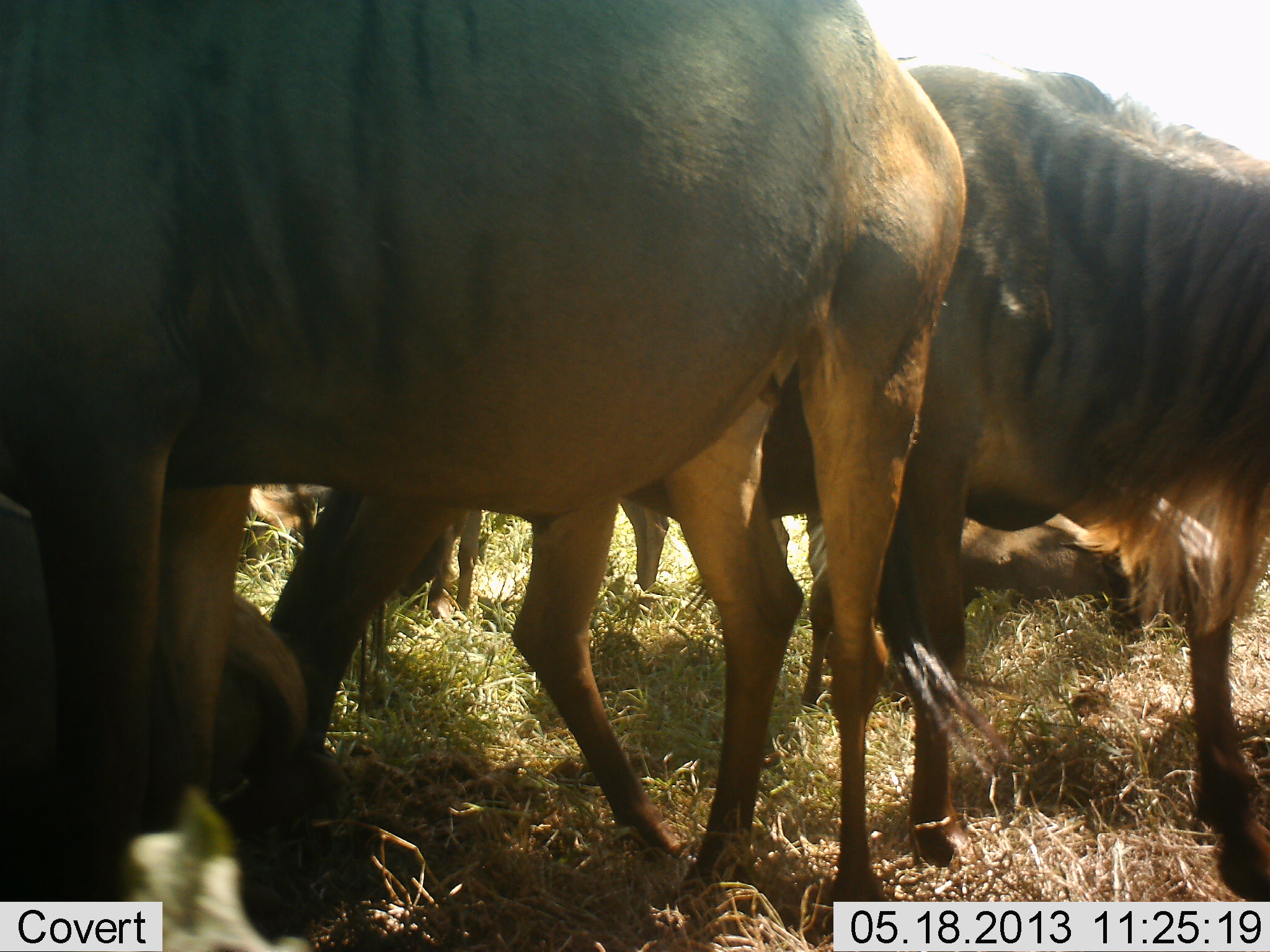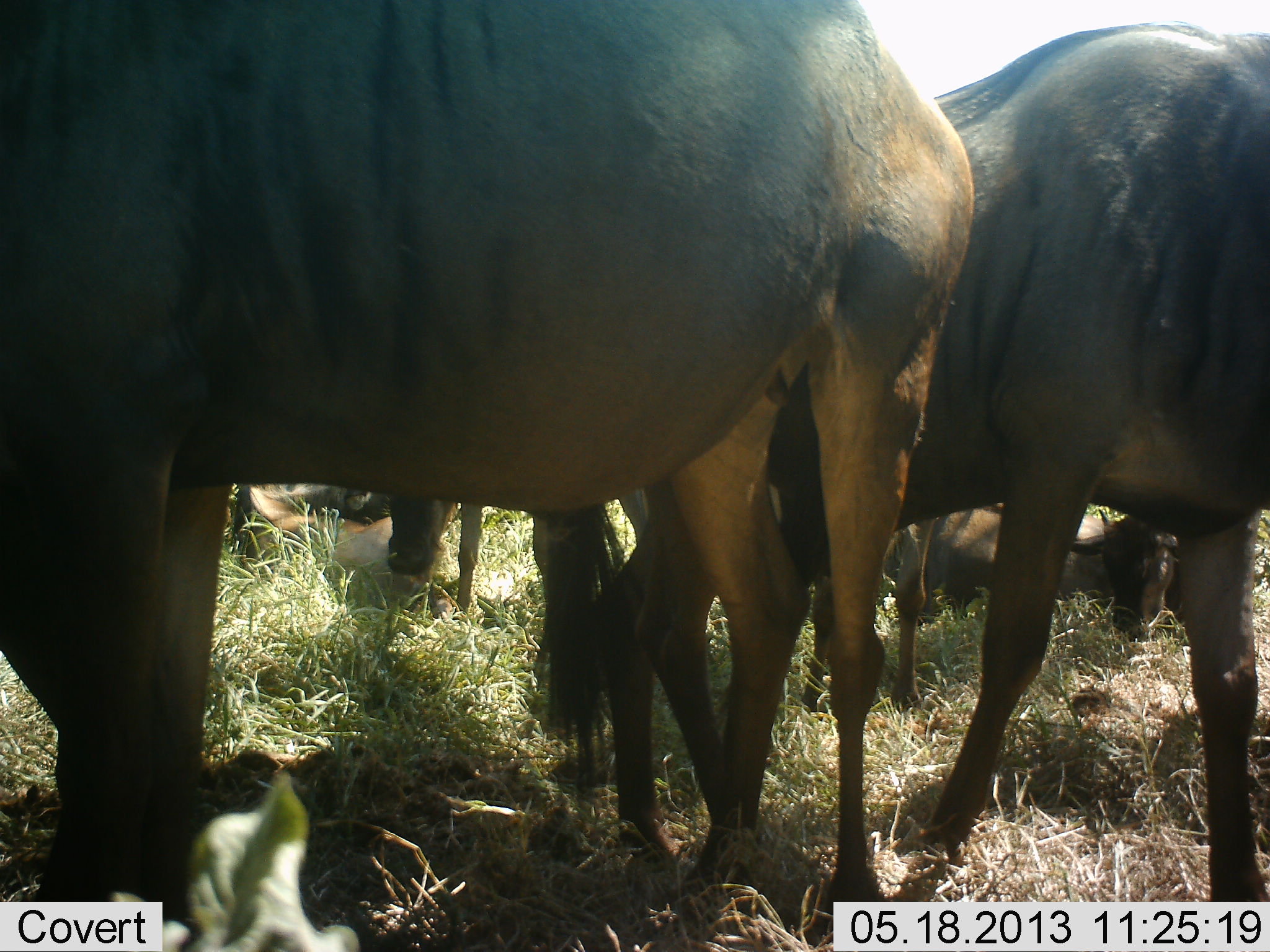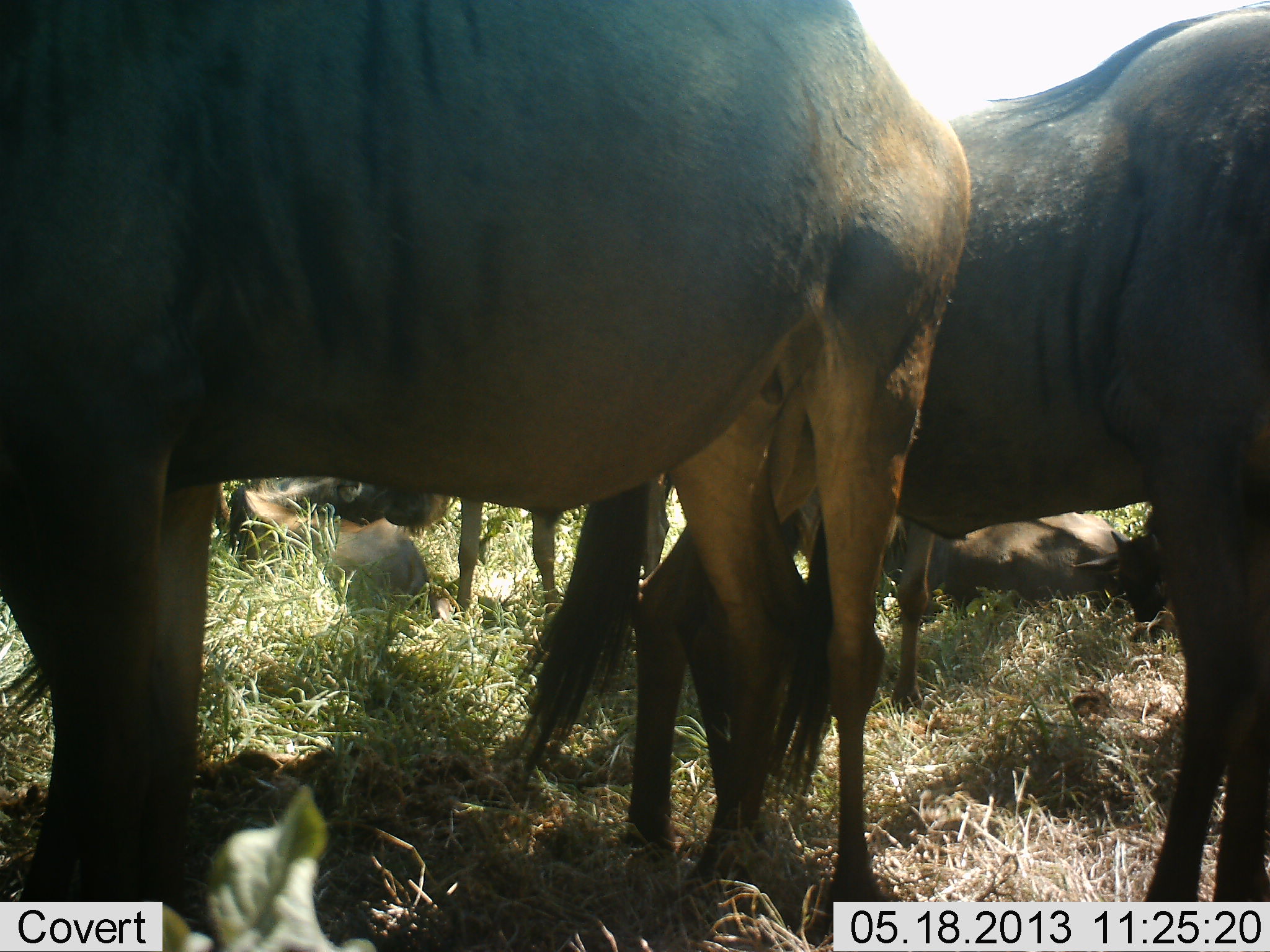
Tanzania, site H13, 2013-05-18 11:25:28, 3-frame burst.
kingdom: Animalia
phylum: Chordata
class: Mammalia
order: Artiodactyla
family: Bovidae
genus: Connochaetes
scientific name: Connochaetes taurinus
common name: blue wildebeest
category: wildebeest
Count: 5.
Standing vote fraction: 79%.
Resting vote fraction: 79%.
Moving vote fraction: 36%.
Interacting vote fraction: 0%.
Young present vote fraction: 21%.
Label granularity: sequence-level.